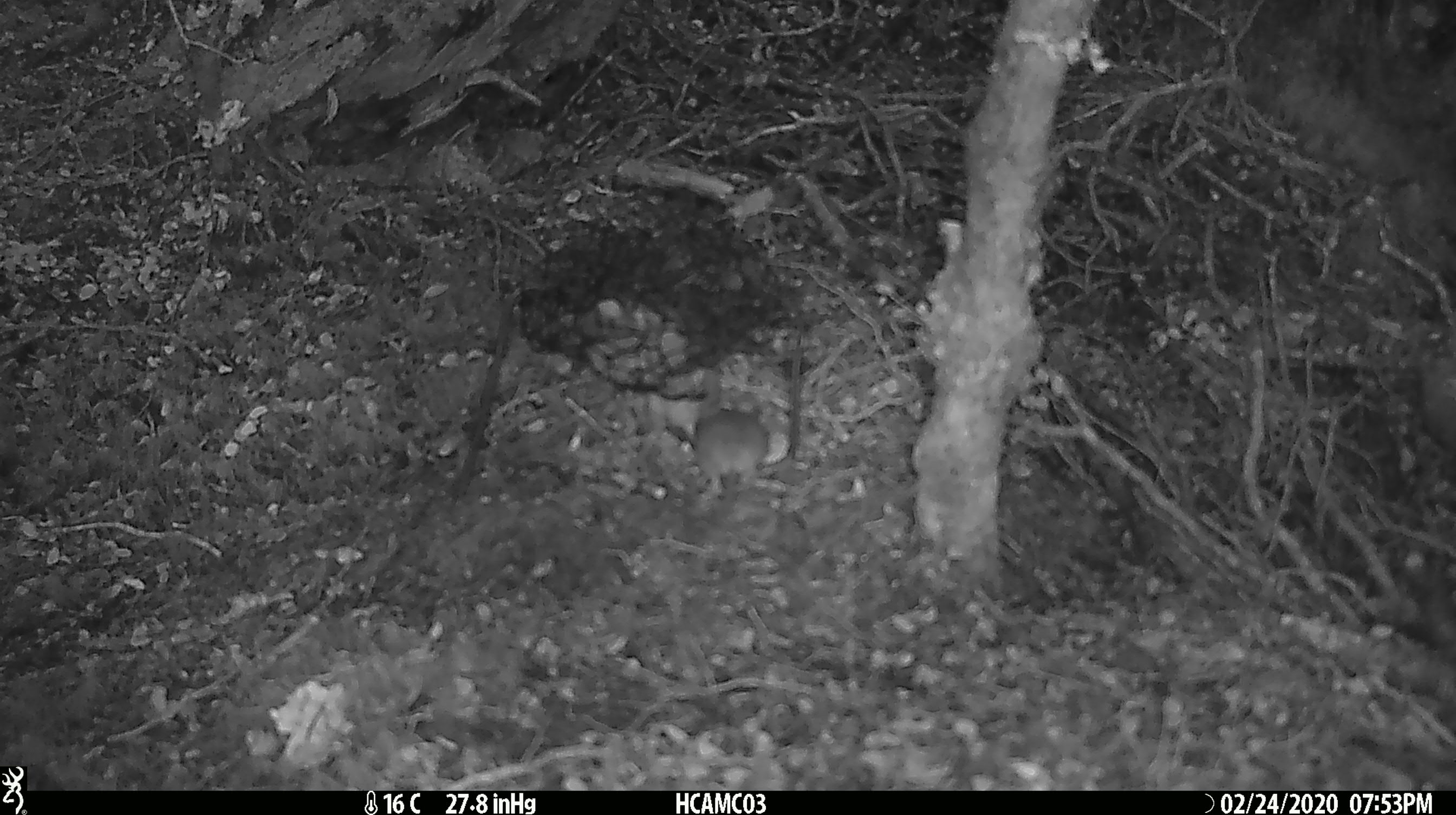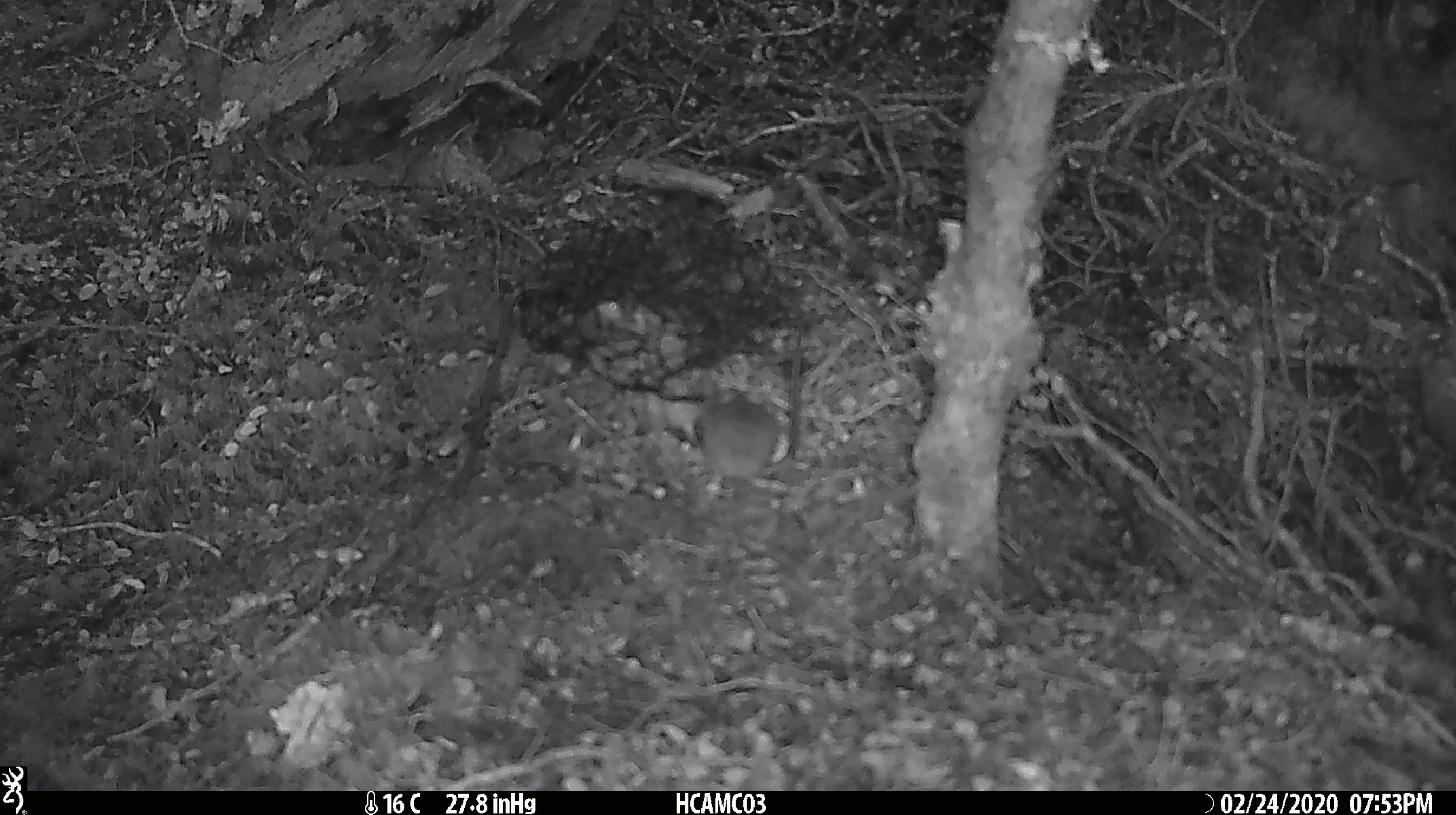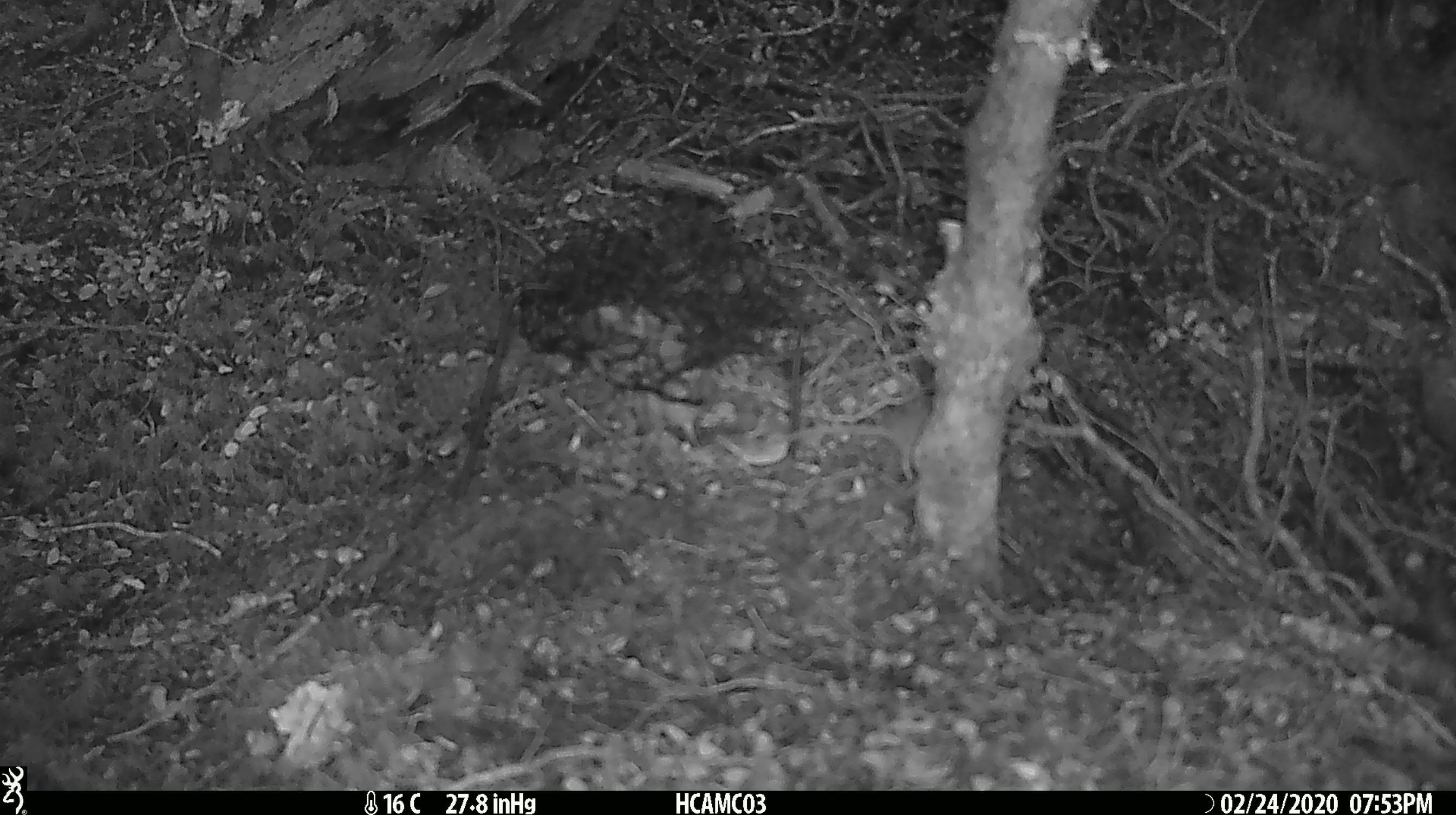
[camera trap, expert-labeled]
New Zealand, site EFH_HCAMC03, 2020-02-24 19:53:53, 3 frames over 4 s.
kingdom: Animalia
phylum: Chordata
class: Mammalia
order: Rodentia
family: Muridae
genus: Mus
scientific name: Mus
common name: mouse